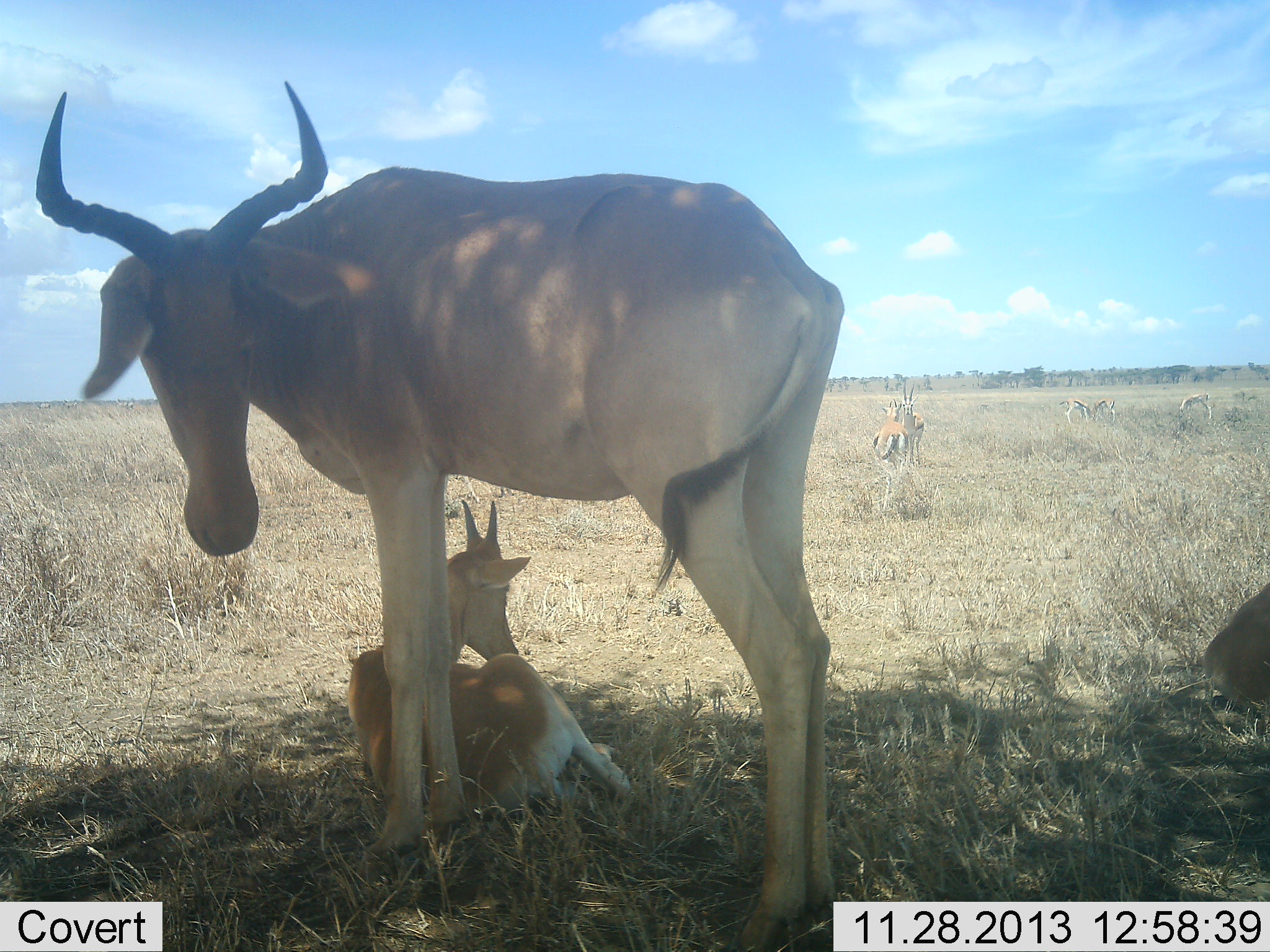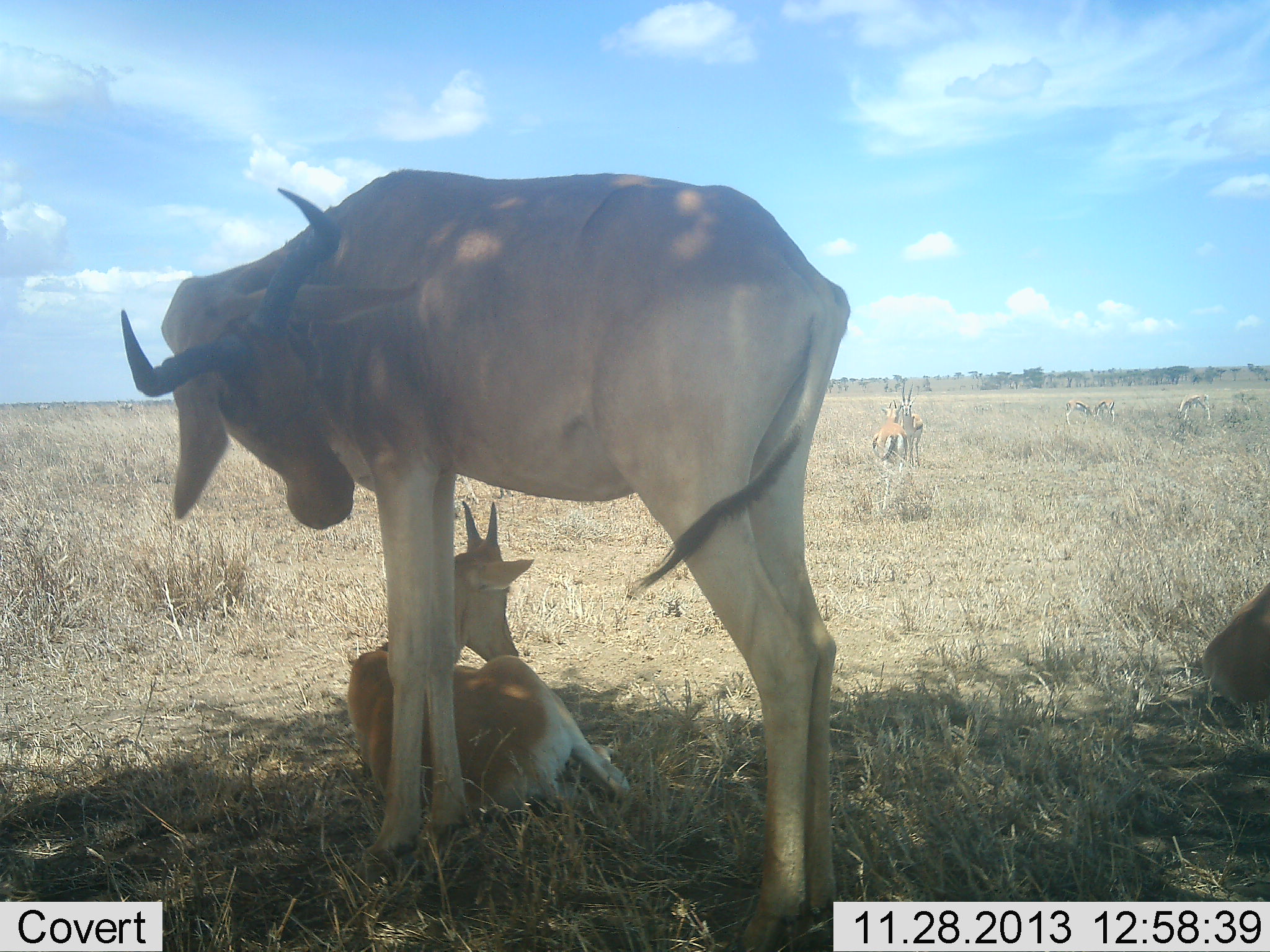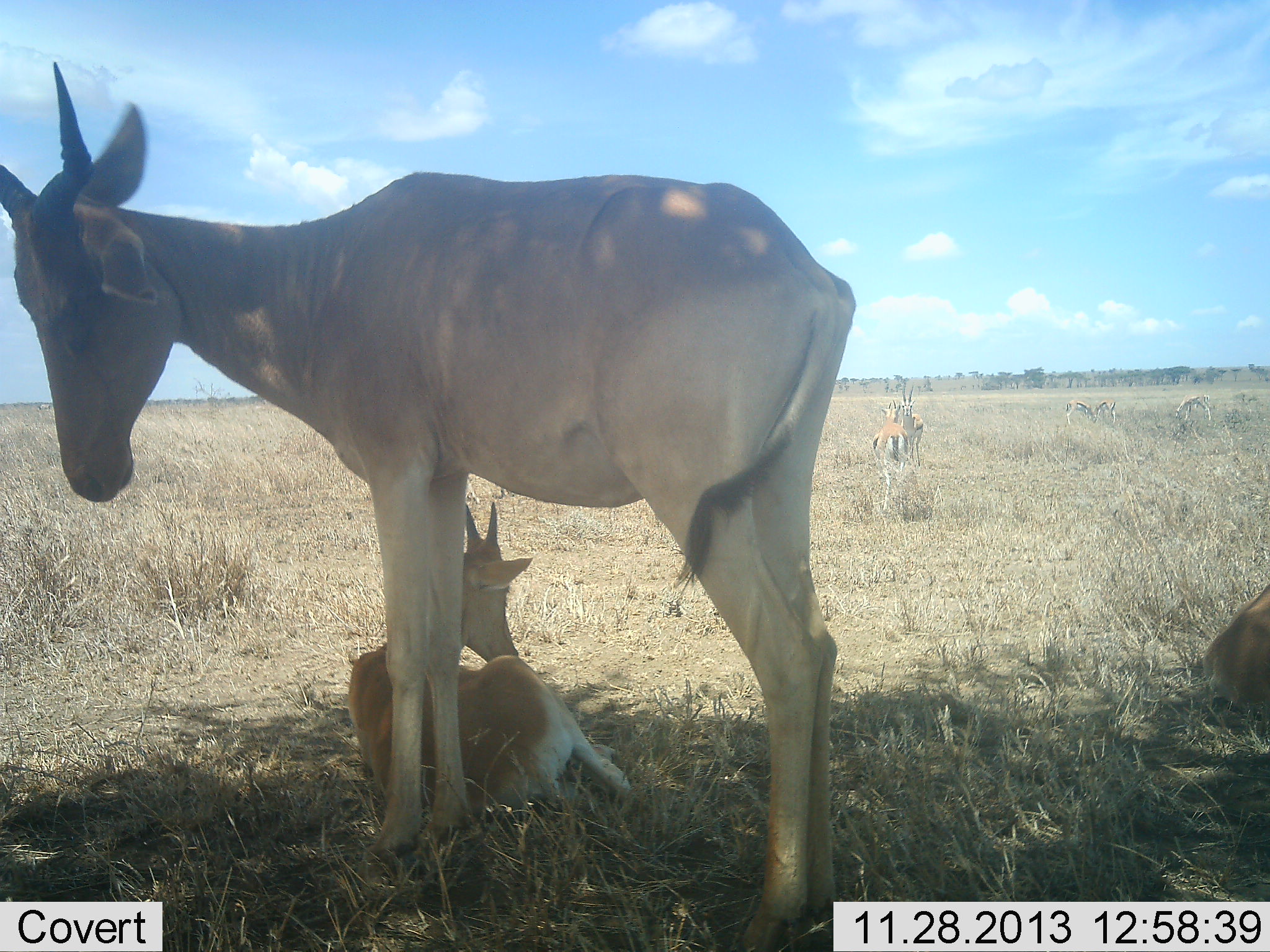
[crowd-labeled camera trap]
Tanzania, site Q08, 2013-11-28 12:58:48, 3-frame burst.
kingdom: Animalia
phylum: Chordata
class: Mammalia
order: Artiodactyla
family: Bovidae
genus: Eudorcas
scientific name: Eudorcas thomsonii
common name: thomson's gazelle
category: gazellethomsons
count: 5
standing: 70%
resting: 10%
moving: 20%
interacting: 0%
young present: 0%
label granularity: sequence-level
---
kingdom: Animalia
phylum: Chordata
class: Mammalia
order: Artiodactyla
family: Bovidae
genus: Alcelaphus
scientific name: Alcelaphus buselaphus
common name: hartebeest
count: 2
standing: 87%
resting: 100%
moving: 0%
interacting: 0%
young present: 87%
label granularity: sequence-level